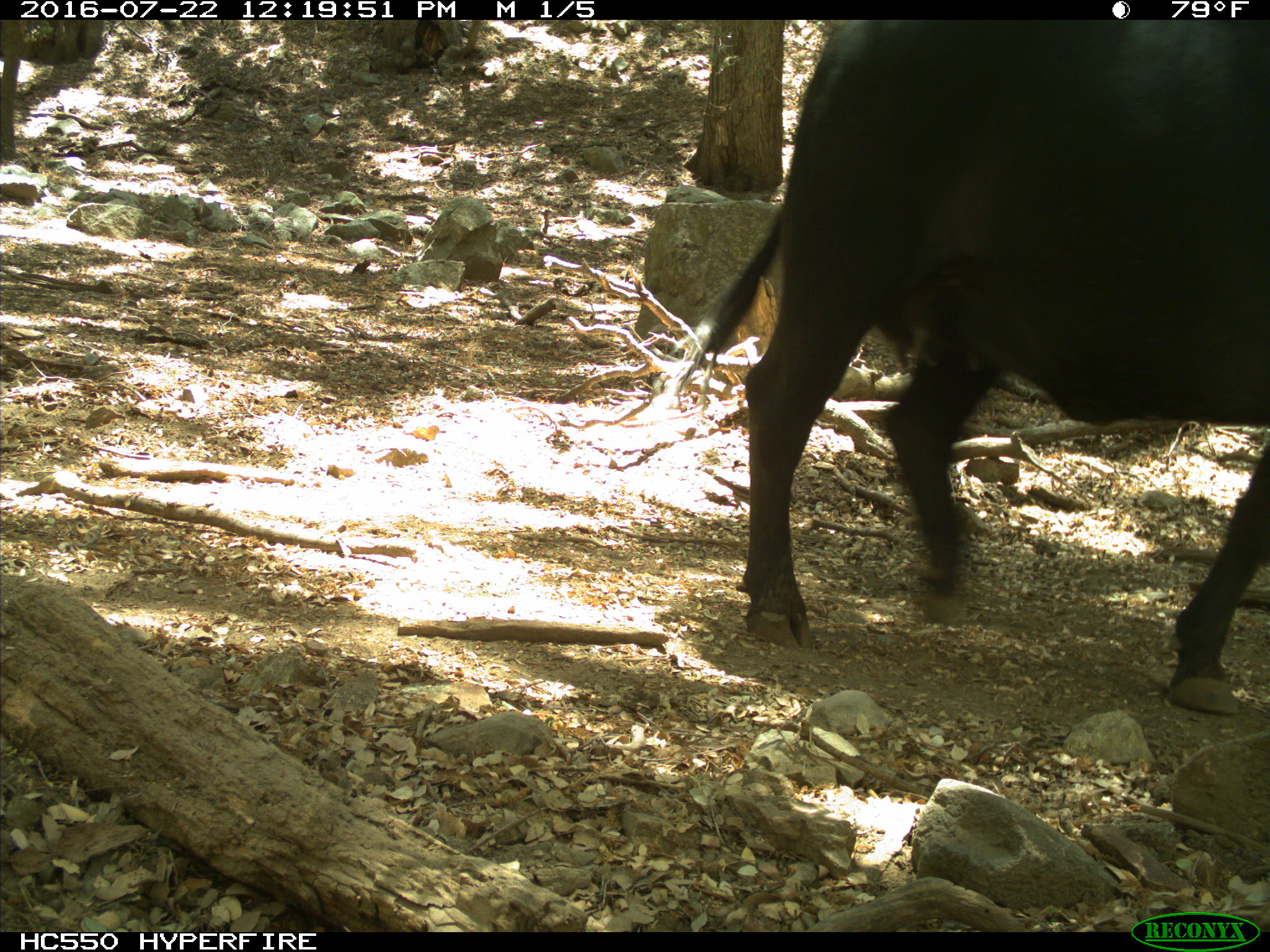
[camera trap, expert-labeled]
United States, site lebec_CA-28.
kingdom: Animalia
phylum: Chordata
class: Mammalia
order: Artiodactyla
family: Bovidae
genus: Bos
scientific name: Bos taurus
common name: domestic cow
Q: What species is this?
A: Bos taurus (domestic cow).